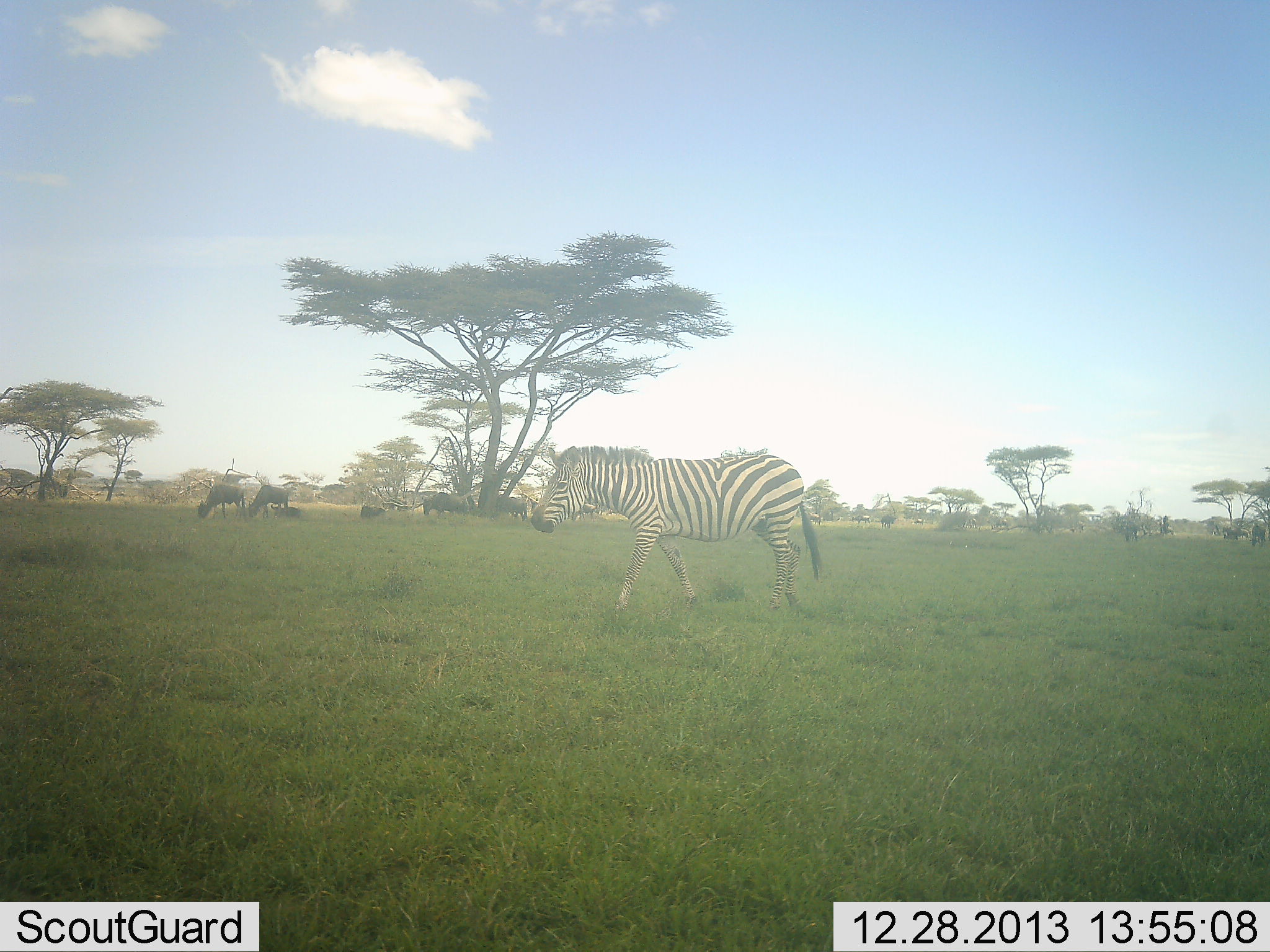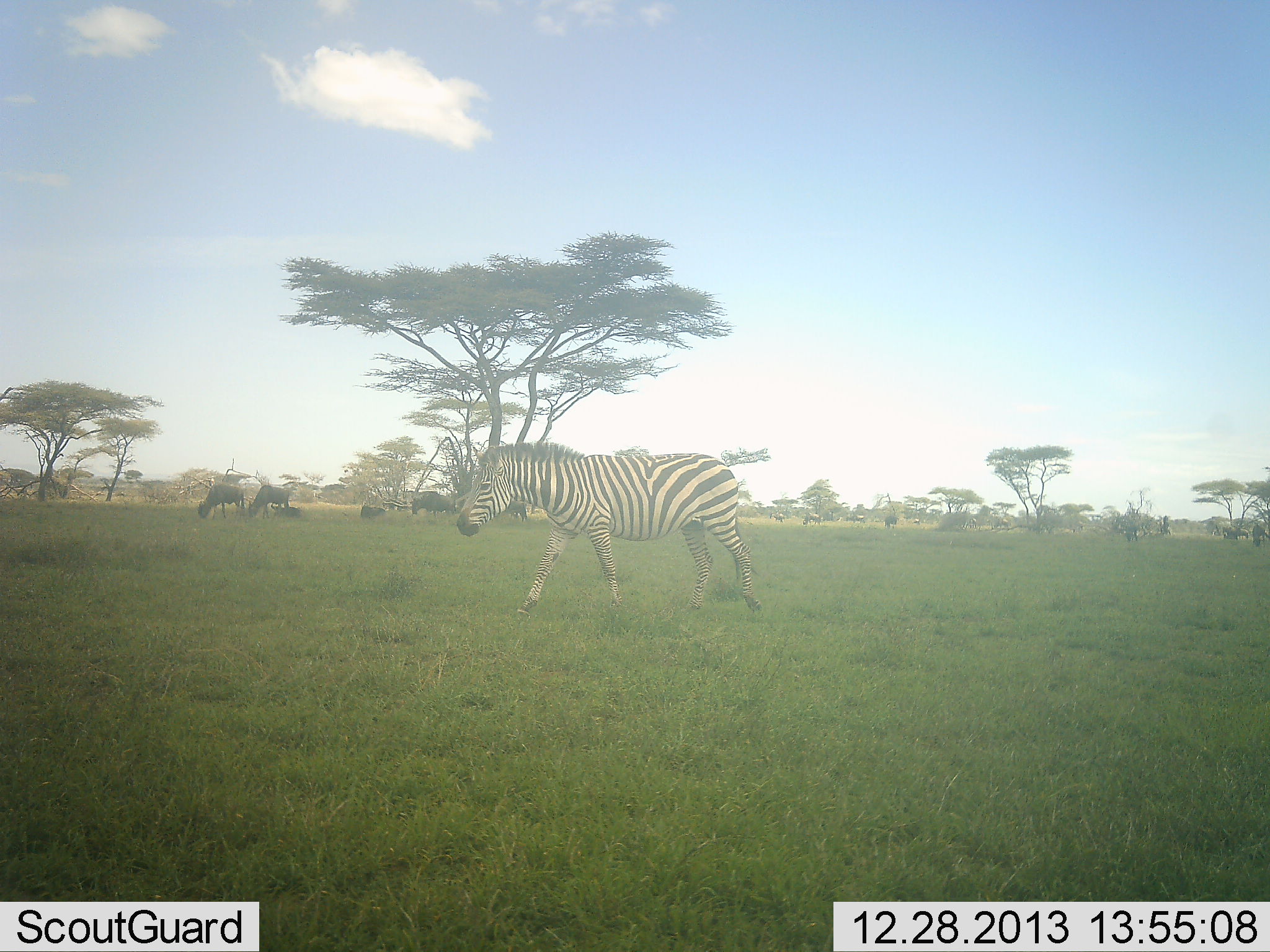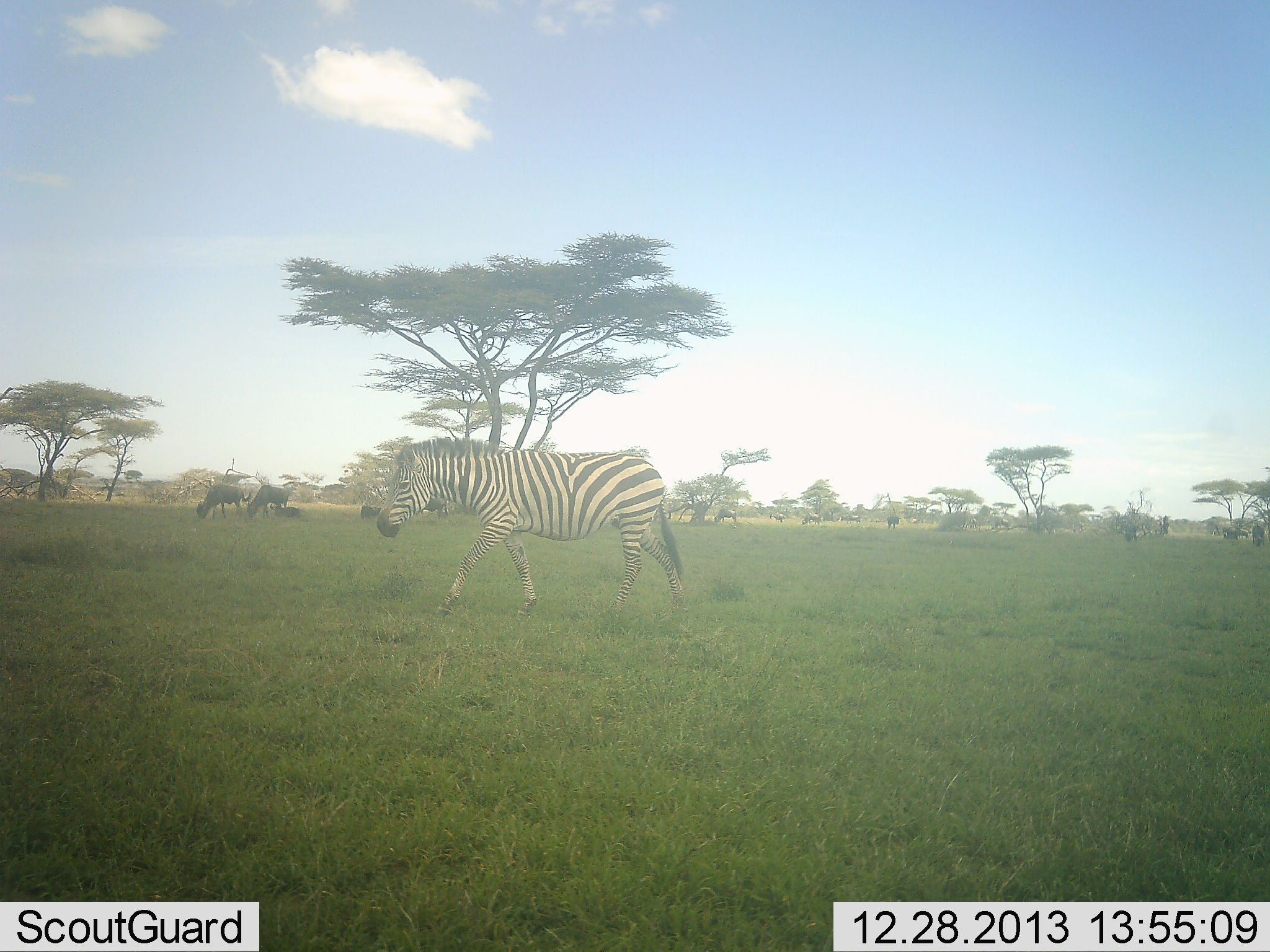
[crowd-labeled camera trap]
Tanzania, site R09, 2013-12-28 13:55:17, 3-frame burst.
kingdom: Animalia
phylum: Chordata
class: Mammalia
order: Artiodactyla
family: Bovidae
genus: Connochaetes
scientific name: Connochaetes taurinus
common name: blue wildebeest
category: wildebeest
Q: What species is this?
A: Wildebeest (blue wildebeest) (Connochaetes taurinus).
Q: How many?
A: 11-50.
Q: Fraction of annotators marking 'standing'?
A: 50%.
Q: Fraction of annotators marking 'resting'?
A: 40%.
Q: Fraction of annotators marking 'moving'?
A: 30%.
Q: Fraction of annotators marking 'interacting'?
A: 0%.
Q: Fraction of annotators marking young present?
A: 10%.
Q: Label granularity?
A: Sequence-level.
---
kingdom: Animalia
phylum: Chordata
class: Mammalia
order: Perissodactyla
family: Equidae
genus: Equus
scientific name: Equus quagga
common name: plains zebra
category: zebra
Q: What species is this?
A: Zebra (plains zebra) (Equus quagga).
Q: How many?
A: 1.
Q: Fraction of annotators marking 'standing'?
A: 0%.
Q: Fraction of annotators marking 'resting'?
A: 0%.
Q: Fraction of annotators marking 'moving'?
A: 100%.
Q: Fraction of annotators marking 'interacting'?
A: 0%.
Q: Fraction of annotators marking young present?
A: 0%.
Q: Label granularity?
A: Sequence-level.